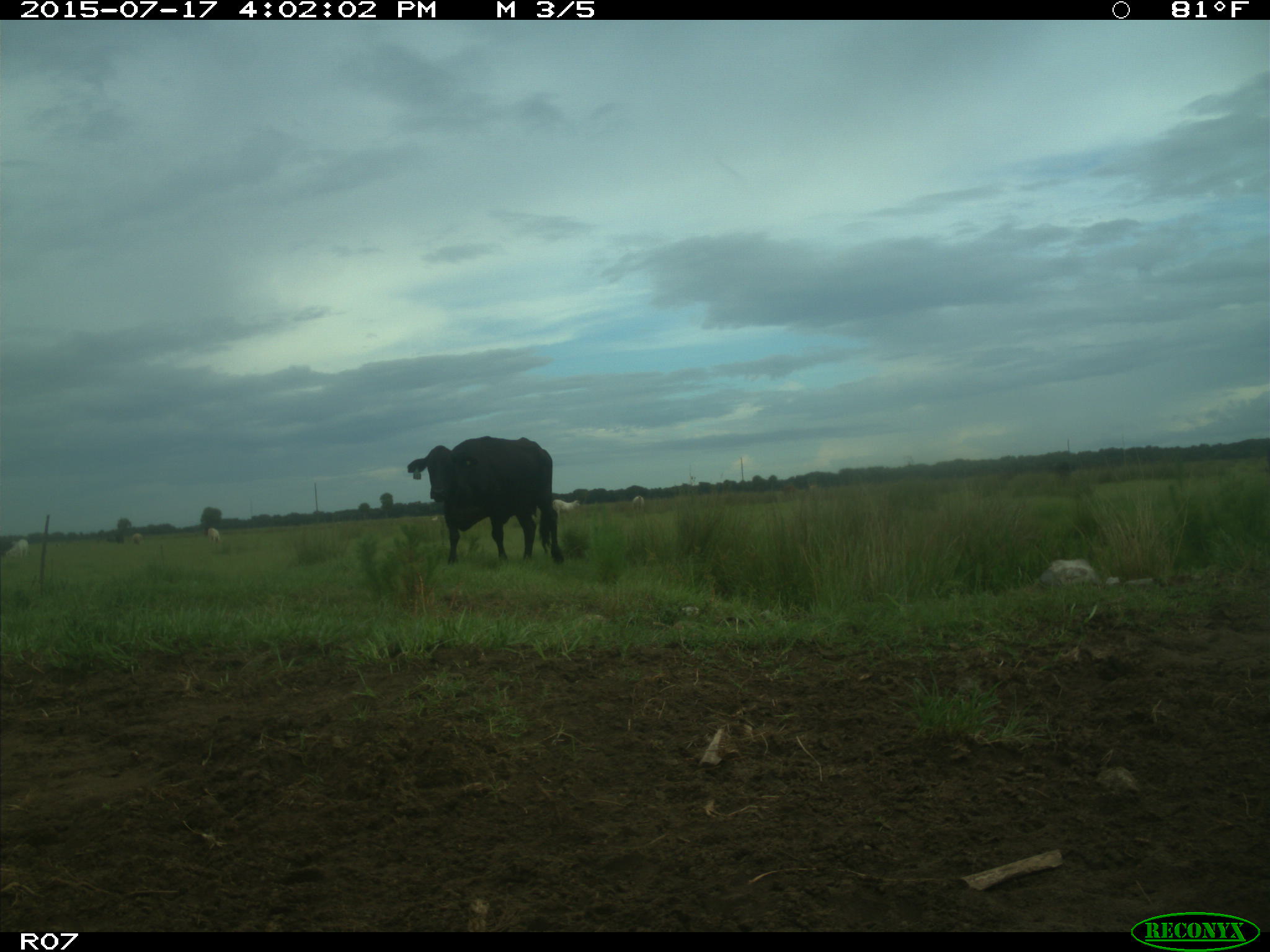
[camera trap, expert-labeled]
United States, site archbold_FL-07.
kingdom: Animalia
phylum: Chordata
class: Mammalia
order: Artiodactyla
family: Bovidae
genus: Bos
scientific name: Bos taurus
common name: domestic cow